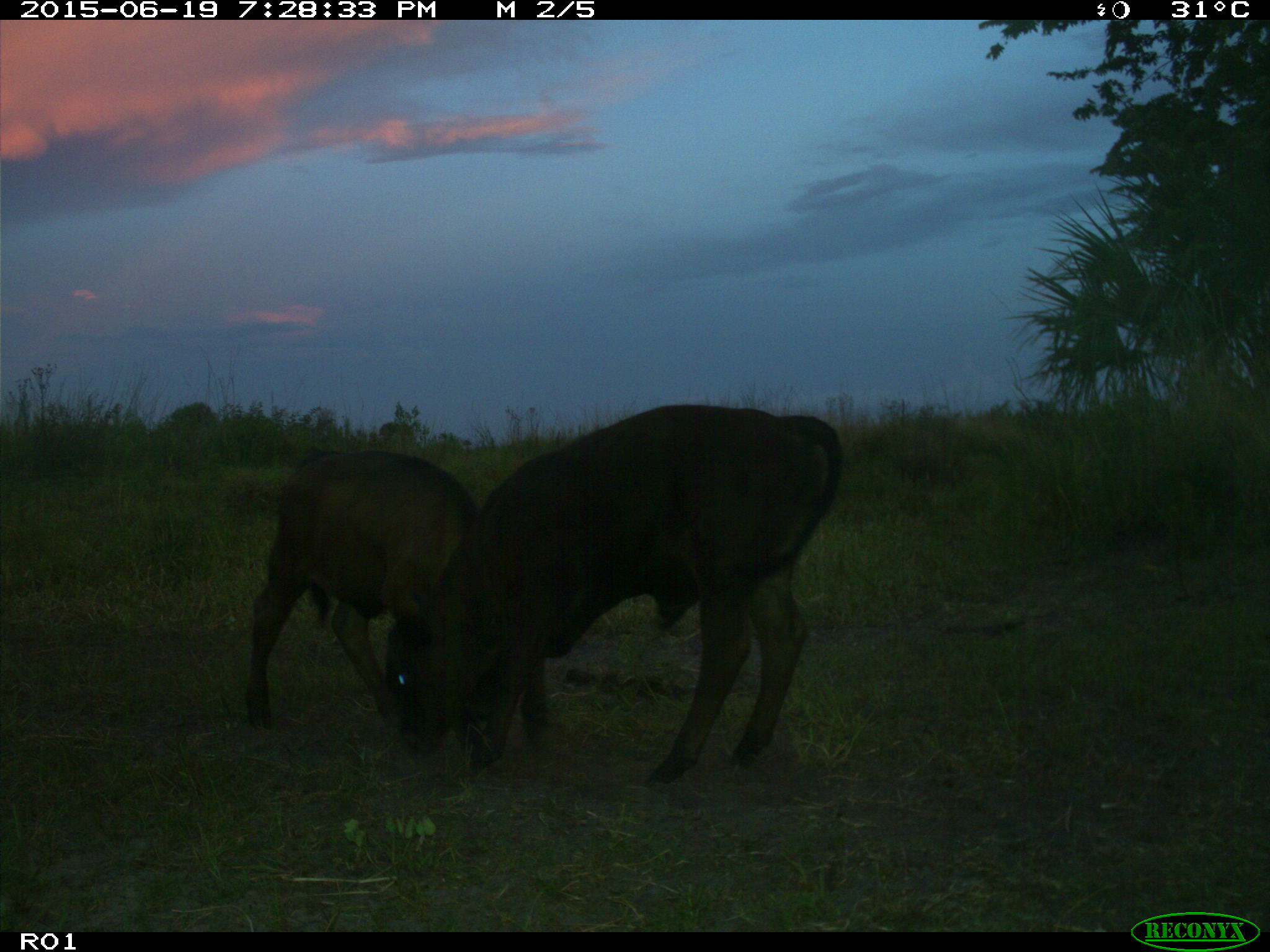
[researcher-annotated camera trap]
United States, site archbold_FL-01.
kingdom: Animalia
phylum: Chordata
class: Mammalia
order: Artiodactyla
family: Bovidae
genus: Bos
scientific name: Bos taurus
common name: domestic cow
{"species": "Bos taurus (domestic cow)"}